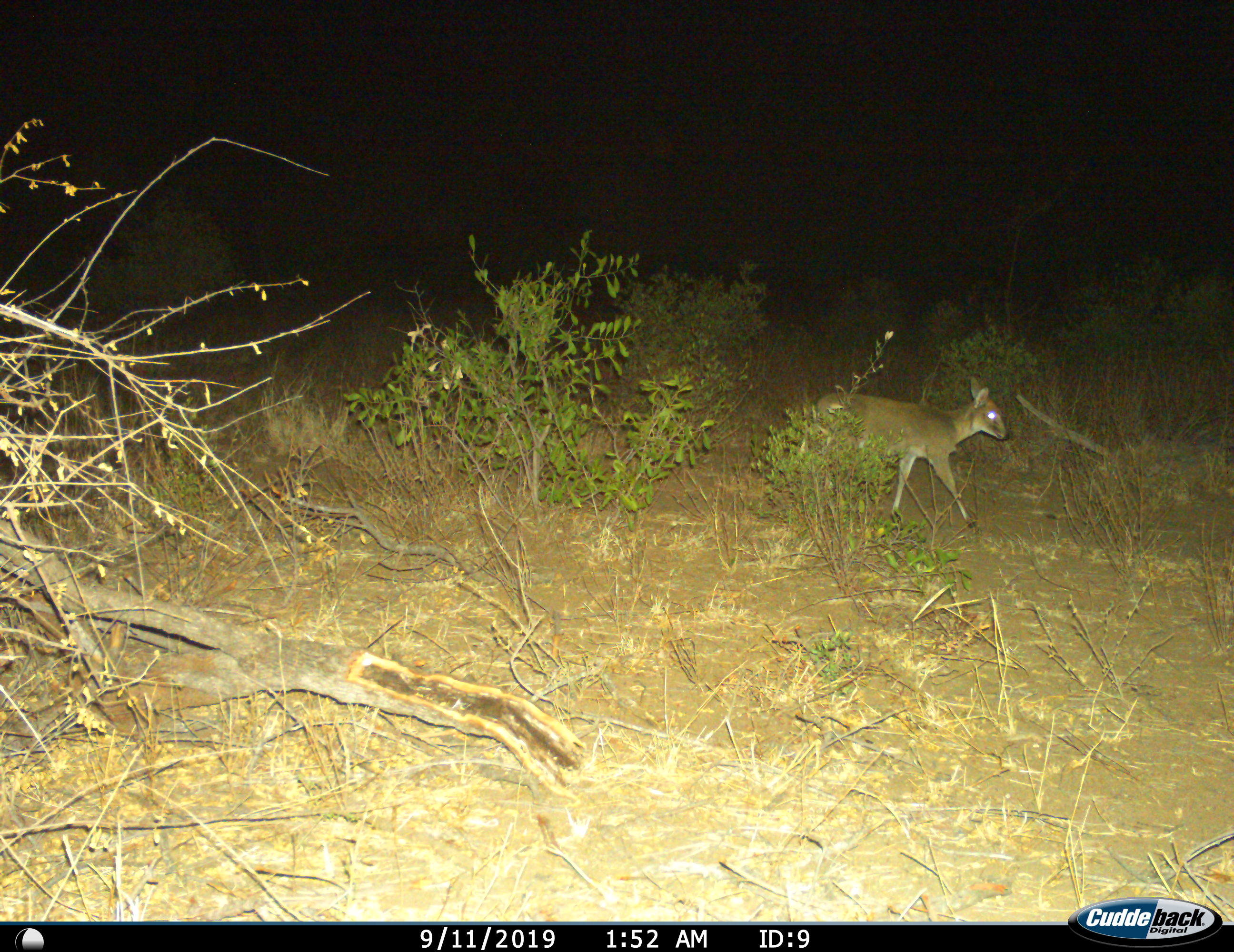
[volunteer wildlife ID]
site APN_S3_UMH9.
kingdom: Animalia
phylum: Chordata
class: Mammalia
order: Artiodactyla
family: Bovidae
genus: Sylvicapra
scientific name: Sylvicapra grimmia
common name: common duiker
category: duikercommongrey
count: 1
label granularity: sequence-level